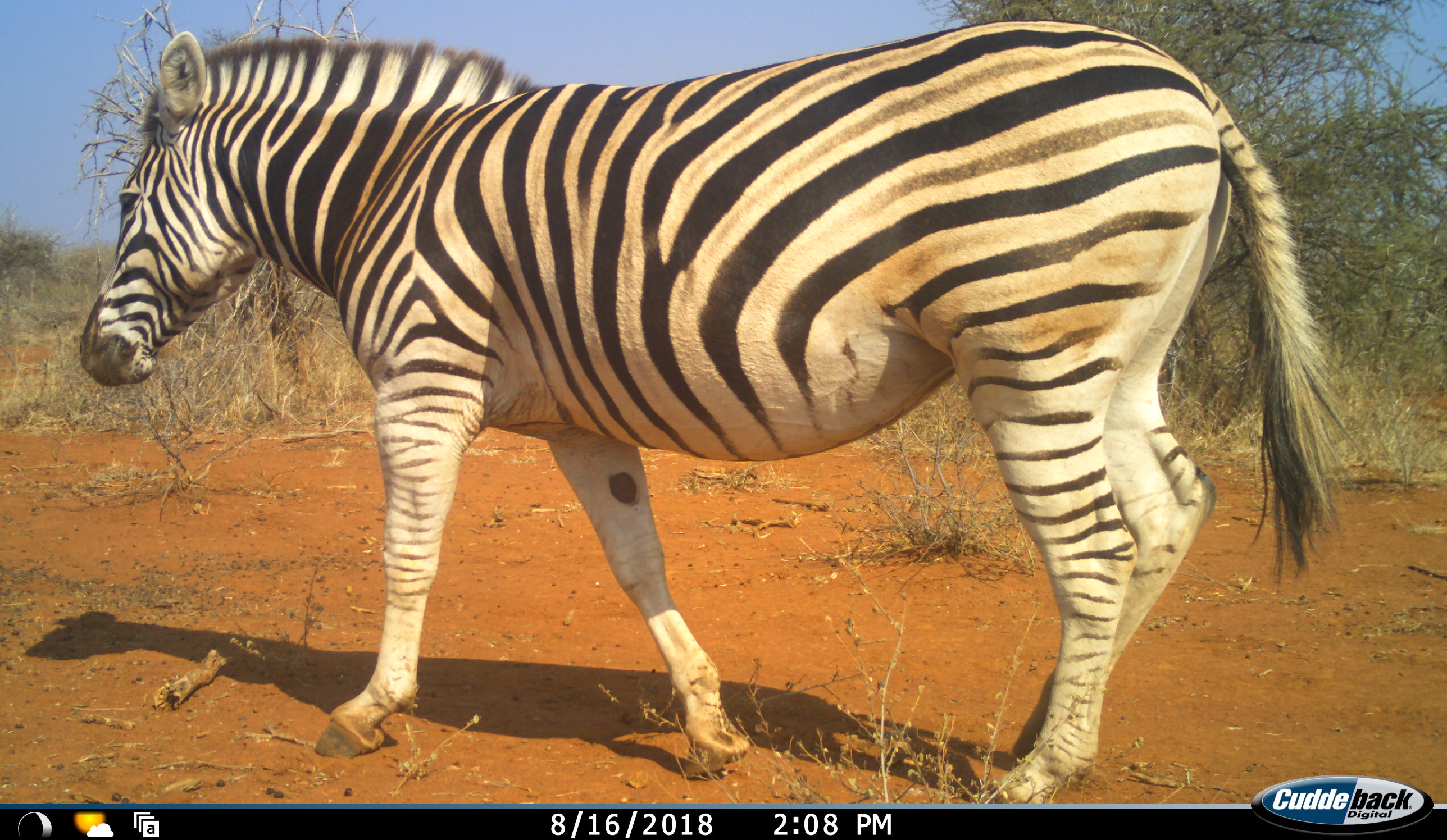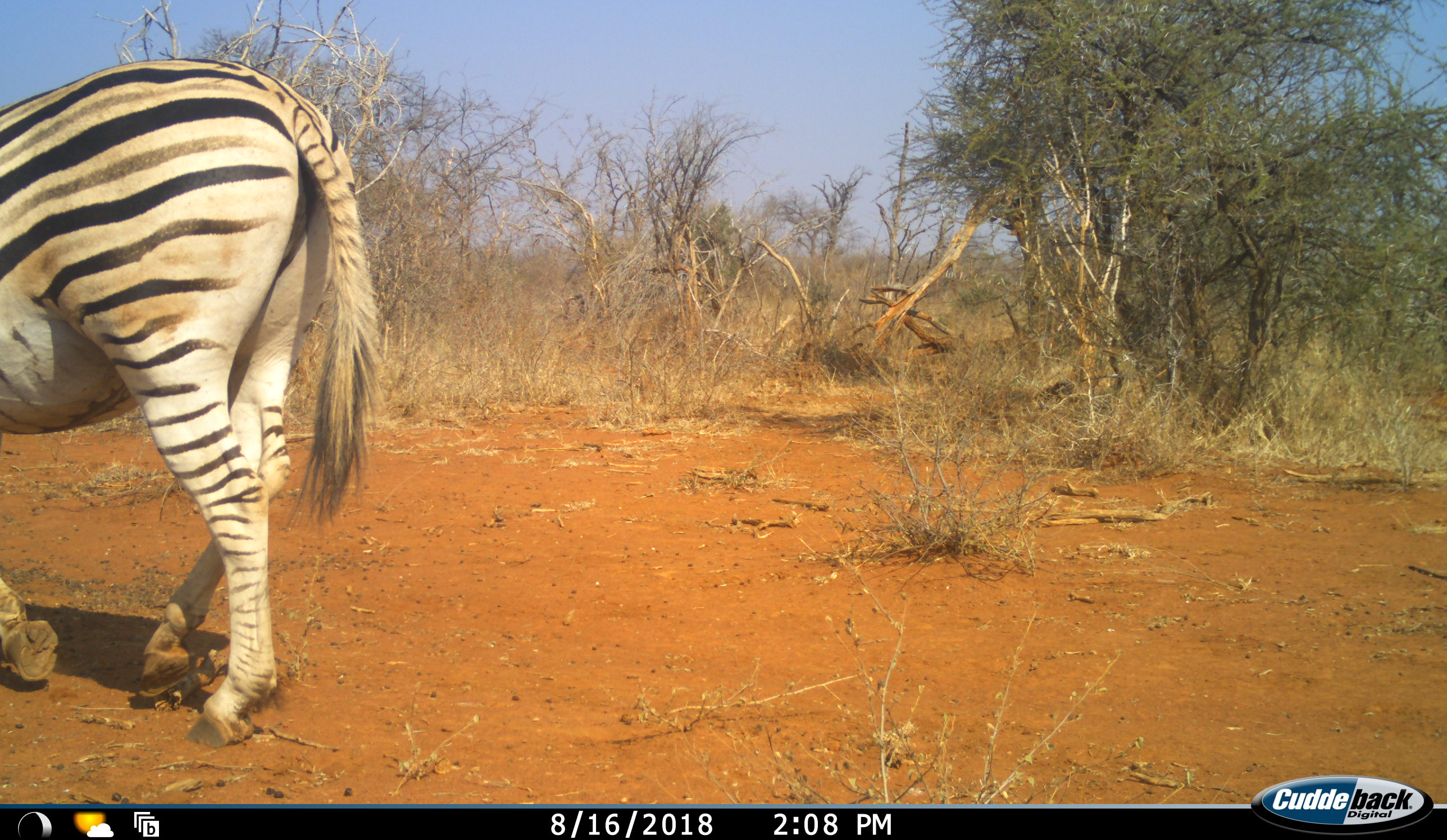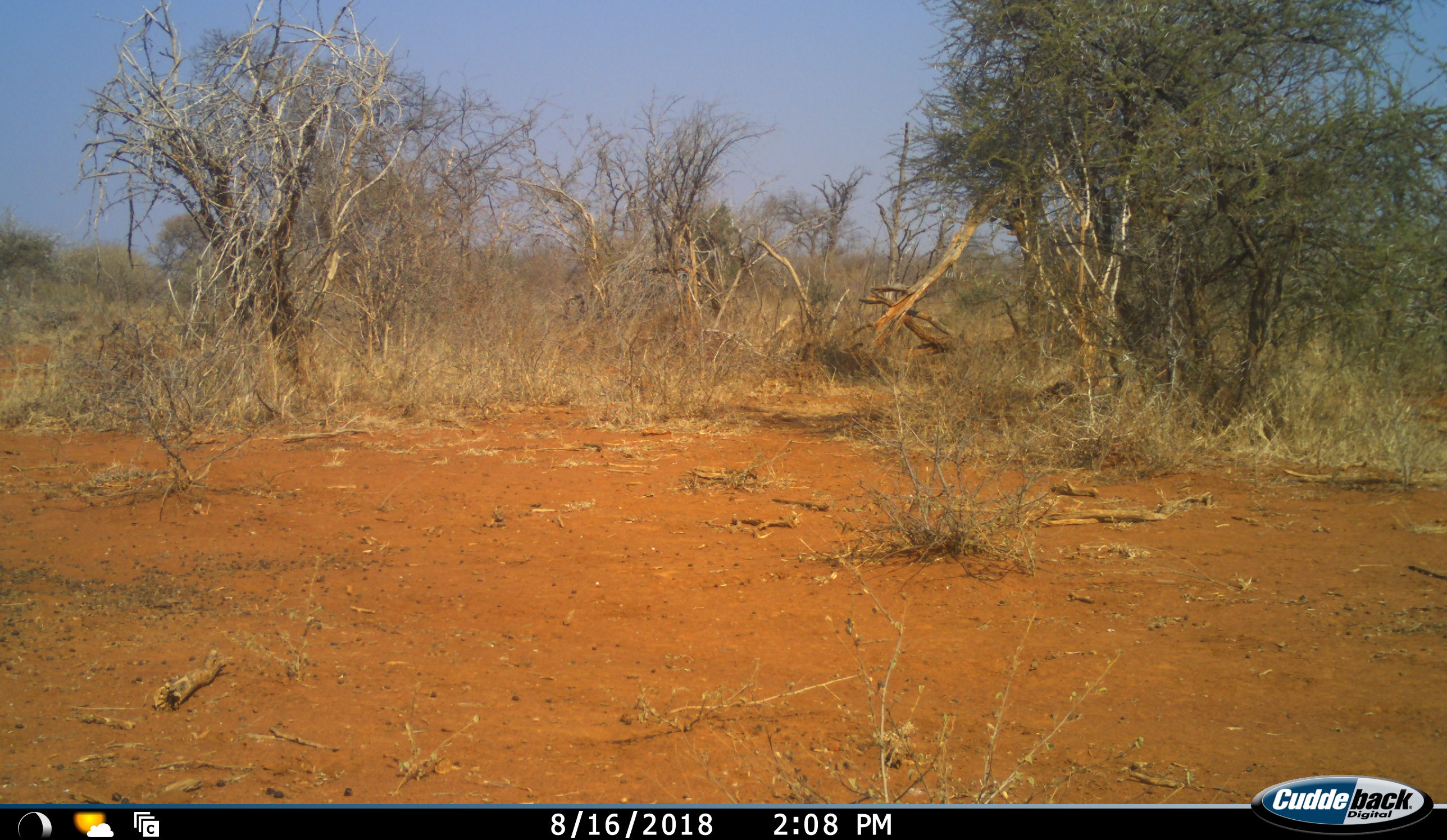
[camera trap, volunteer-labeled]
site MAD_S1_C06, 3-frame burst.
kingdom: Animalia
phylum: Chordata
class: Mammalia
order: Perissodactyla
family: Equidae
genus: Equus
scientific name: Equus quagga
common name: plains zebra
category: zebraplains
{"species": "zebraplains (plains zebra) (Equus quagga)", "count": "1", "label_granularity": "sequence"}